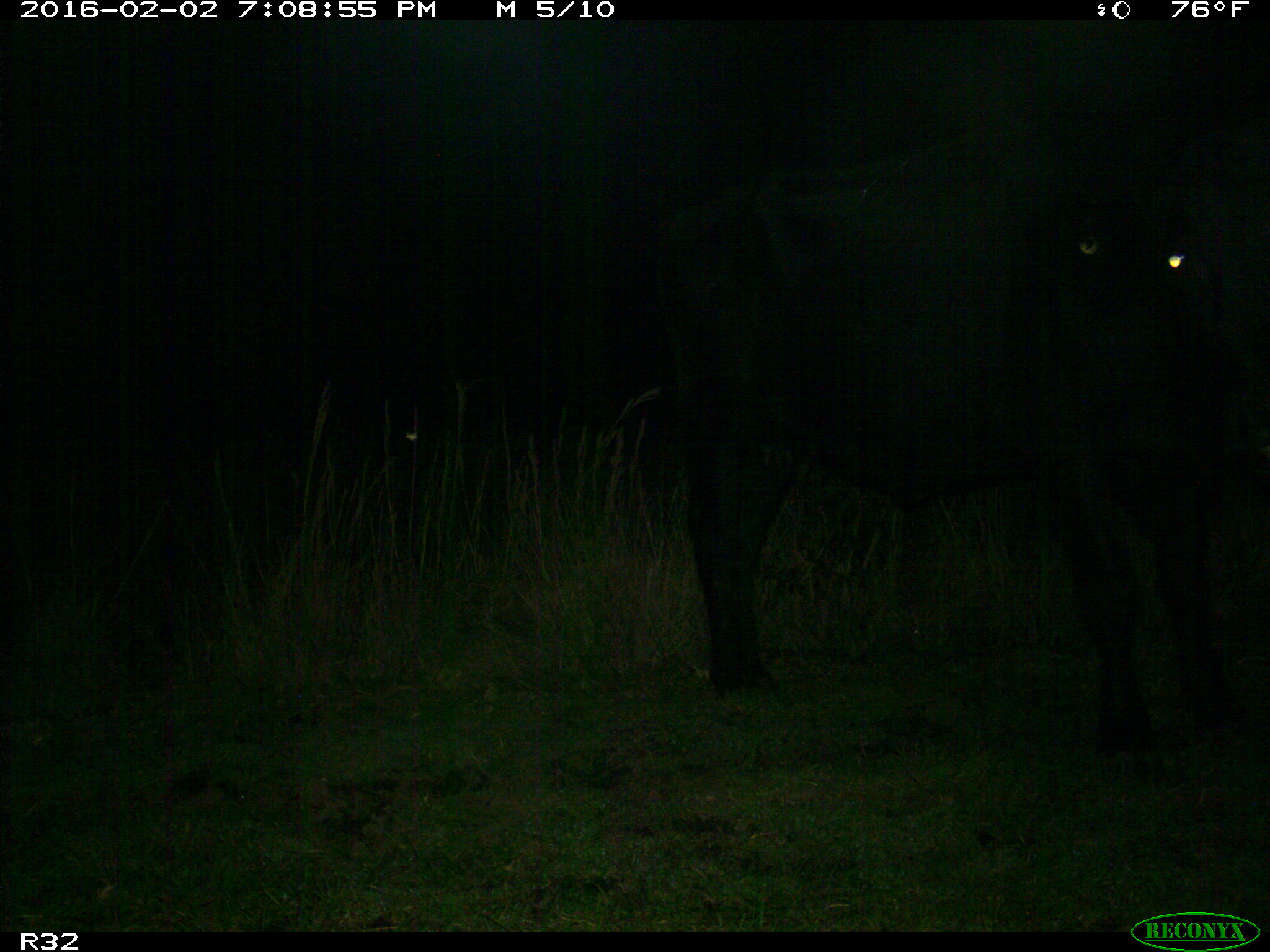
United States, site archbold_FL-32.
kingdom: Animalia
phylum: Chordata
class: Mammalia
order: Artiodactyla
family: Bovidae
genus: Bos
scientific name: Bos taurus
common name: domestic cow